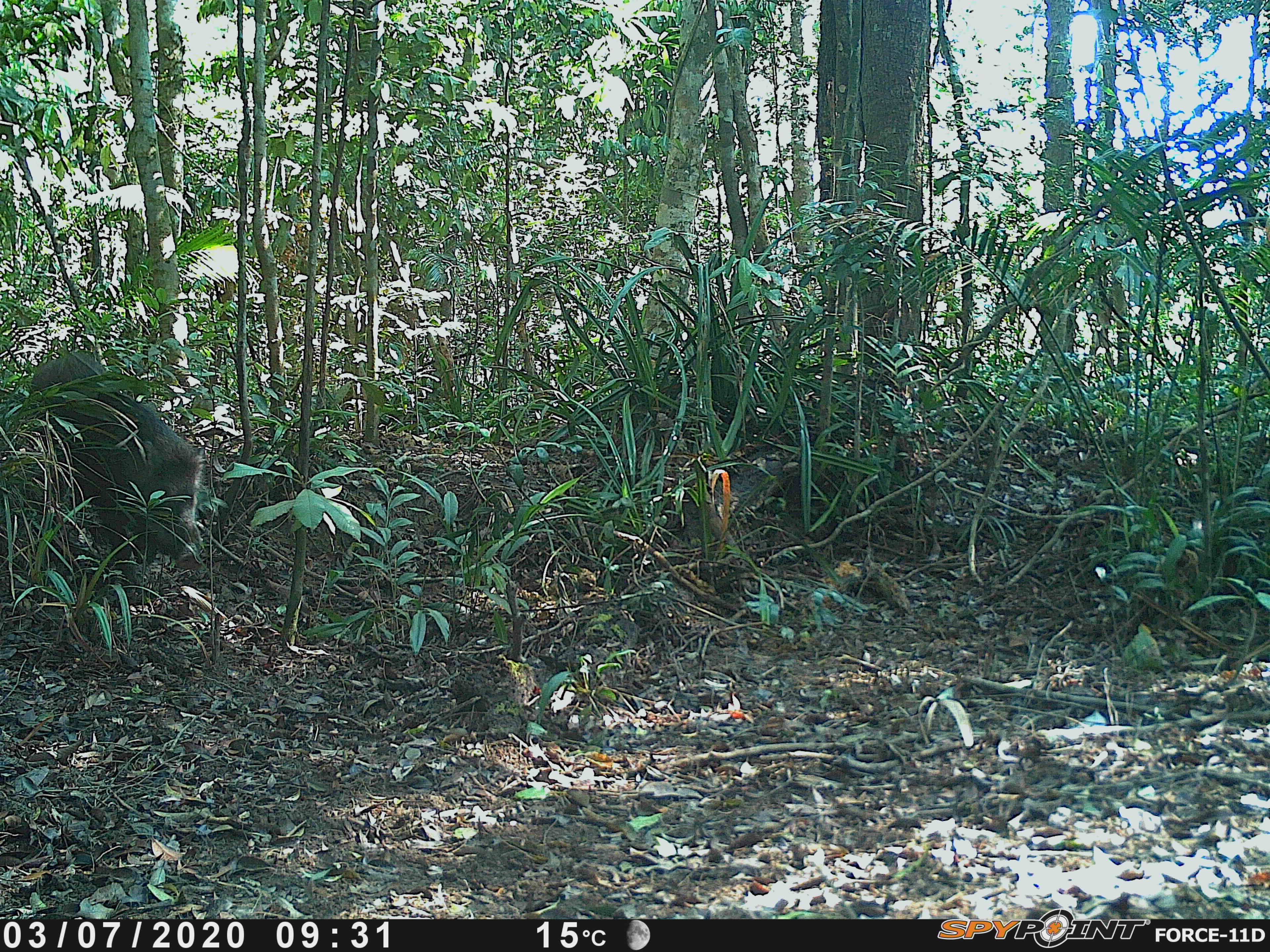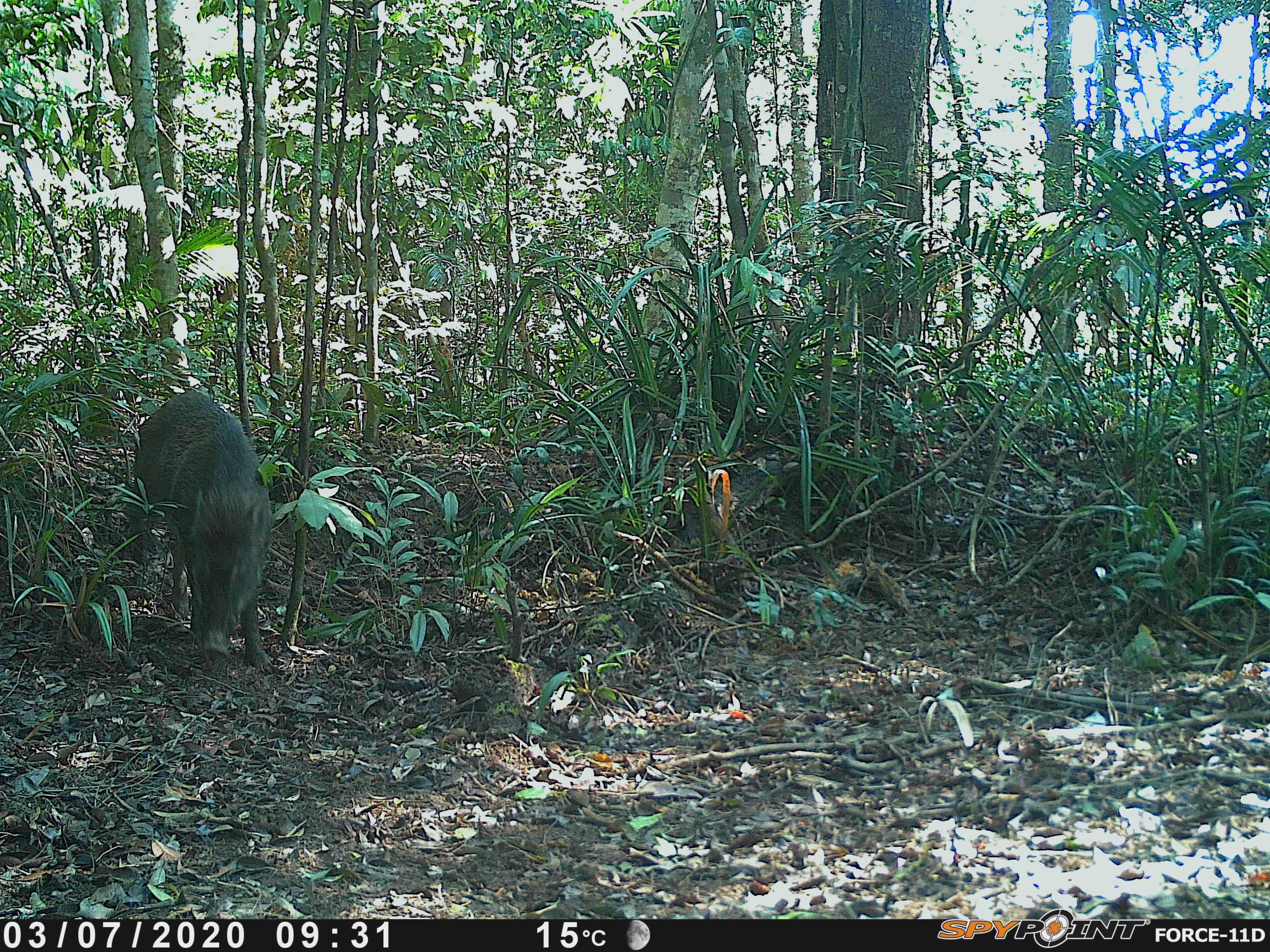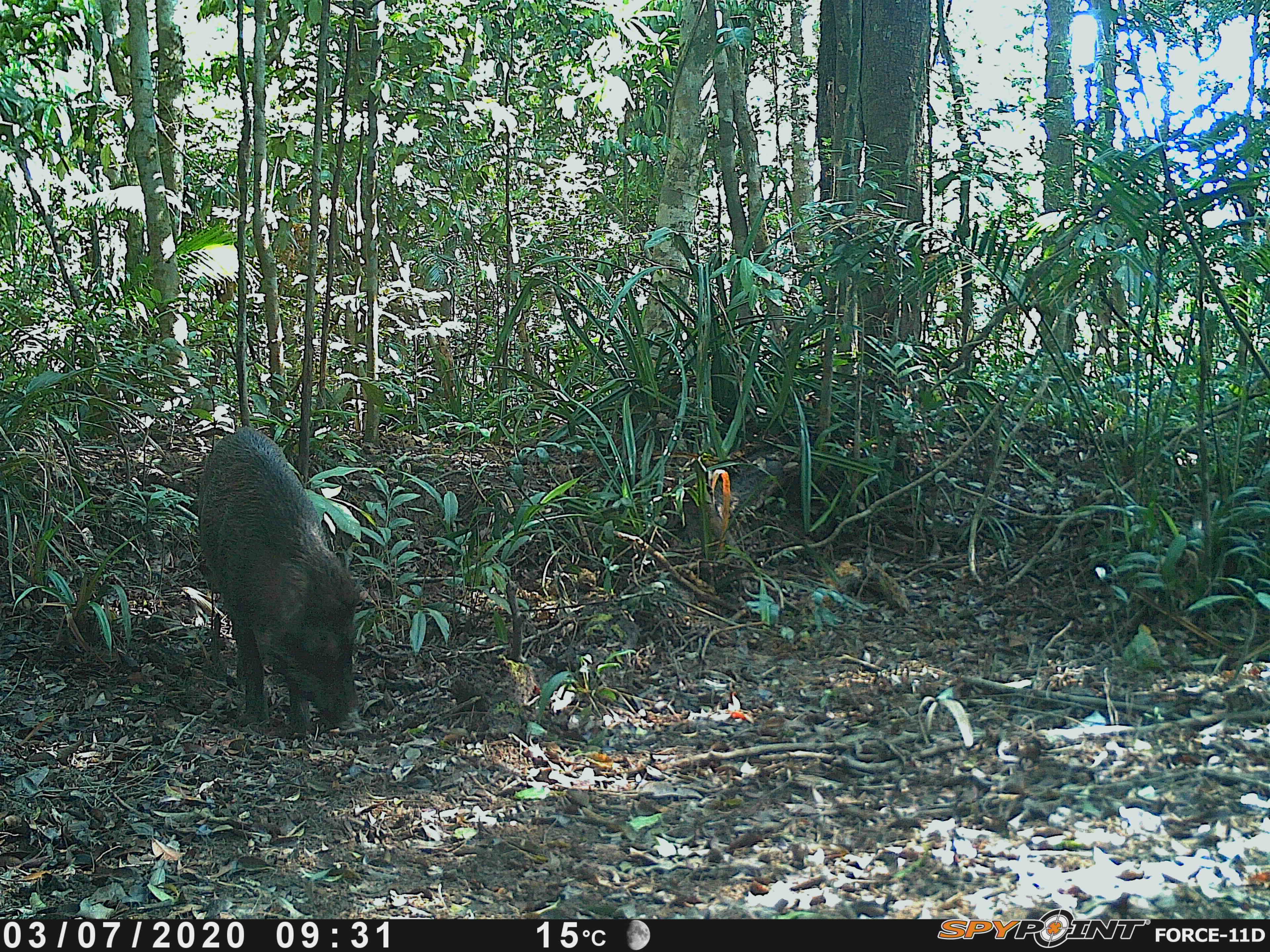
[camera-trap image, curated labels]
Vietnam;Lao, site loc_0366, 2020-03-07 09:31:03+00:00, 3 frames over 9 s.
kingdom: Animalia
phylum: Chordata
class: Mammalia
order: Artiodactyla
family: Suidae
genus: Sus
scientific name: Sus scrofa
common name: eurasian wild pig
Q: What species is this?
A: Eurasian wild pig (Sus scrofa).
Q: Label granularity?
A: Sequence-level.